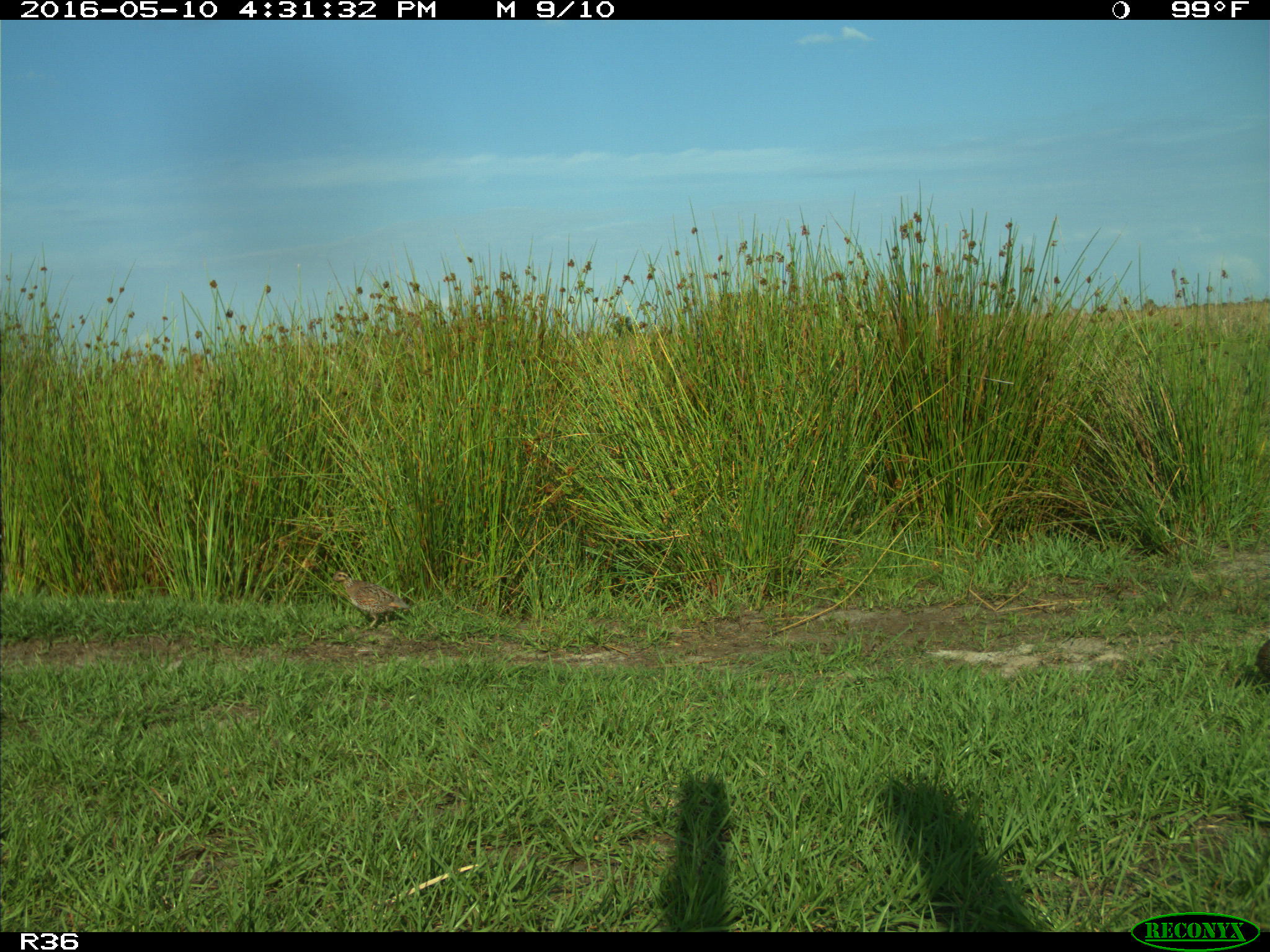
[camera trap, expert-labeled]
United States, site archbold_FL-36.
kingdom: Animalia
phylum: Chordata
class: Aves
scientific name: Aves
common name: birds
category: unidentified bird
Unidentified bird (birds) (Aves).